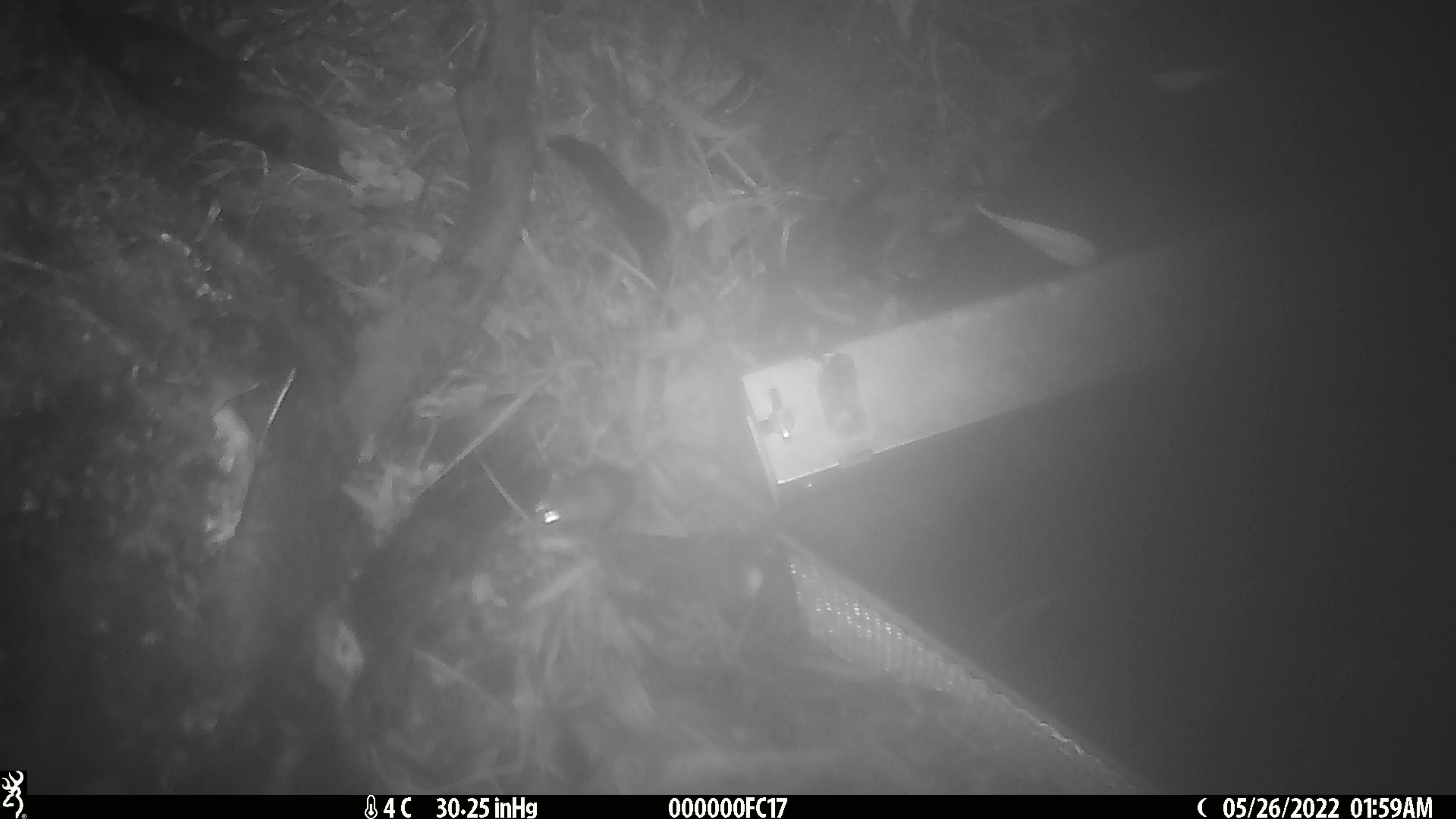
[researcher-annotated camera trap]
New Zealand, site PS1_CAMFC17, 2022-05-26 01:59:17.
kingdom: Animalia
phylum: Chordata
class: Mammalia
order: Rodentia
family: Muridae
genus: Mus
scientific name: Mus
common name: mouse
Mouse (Mus).